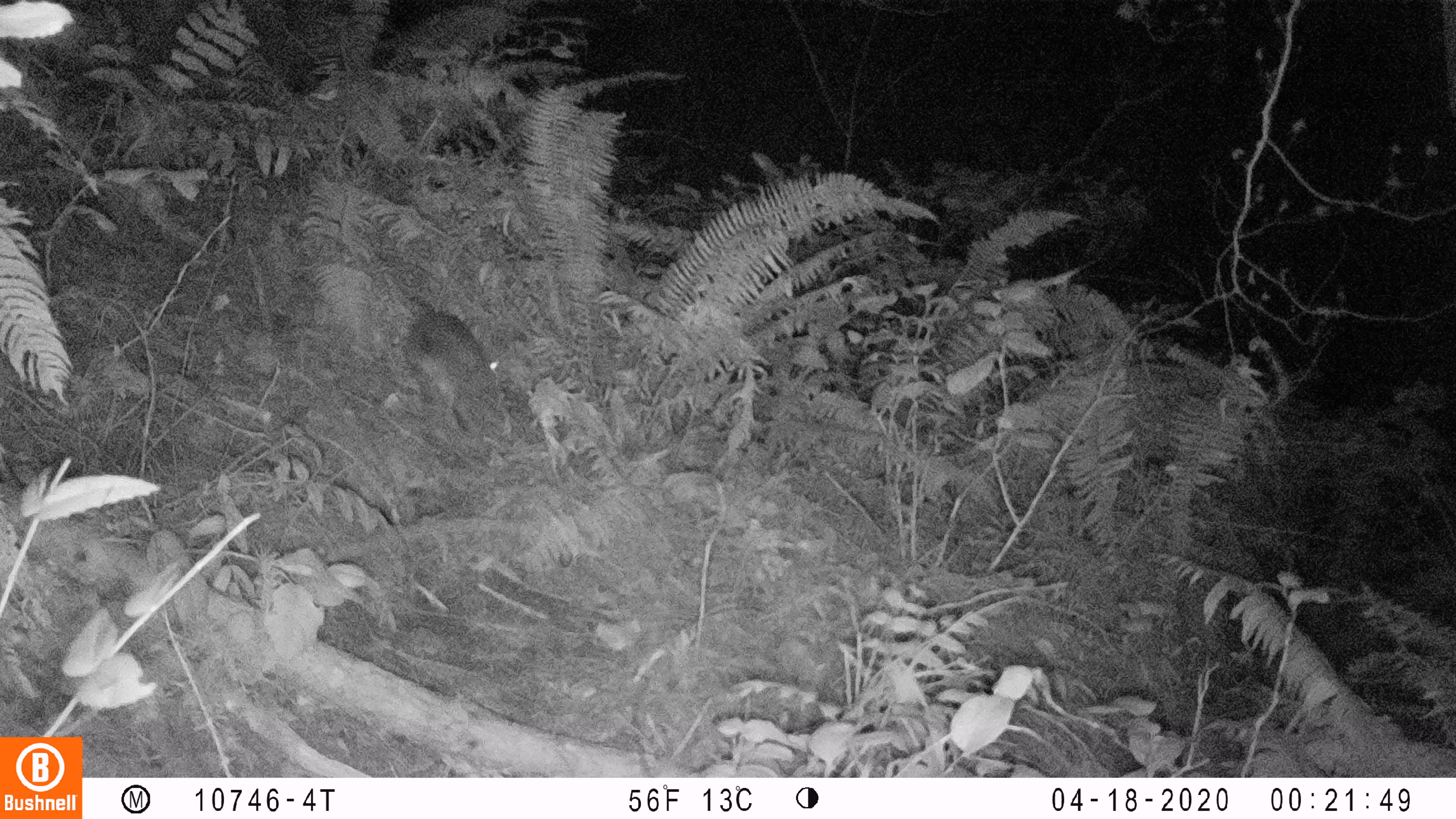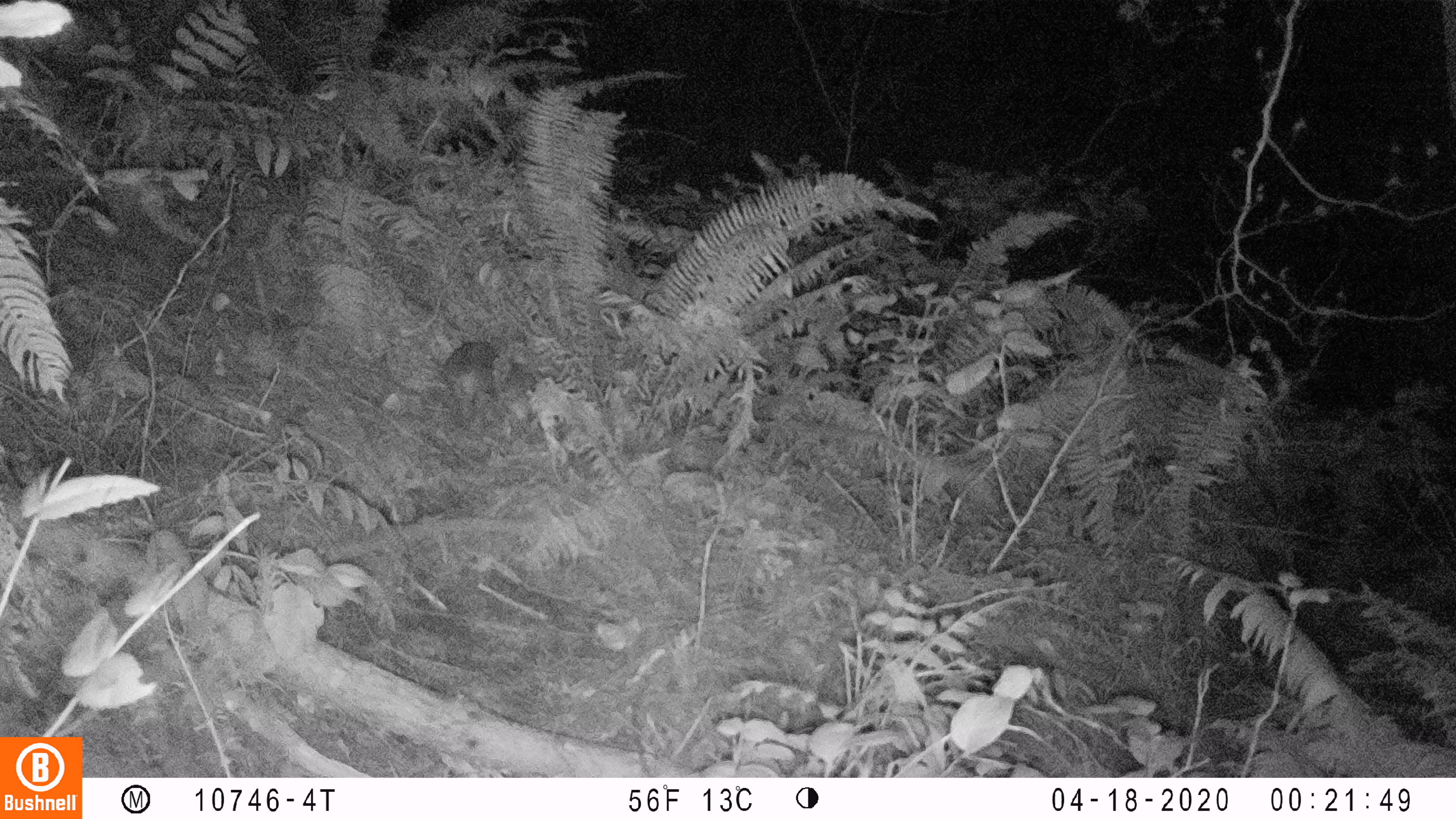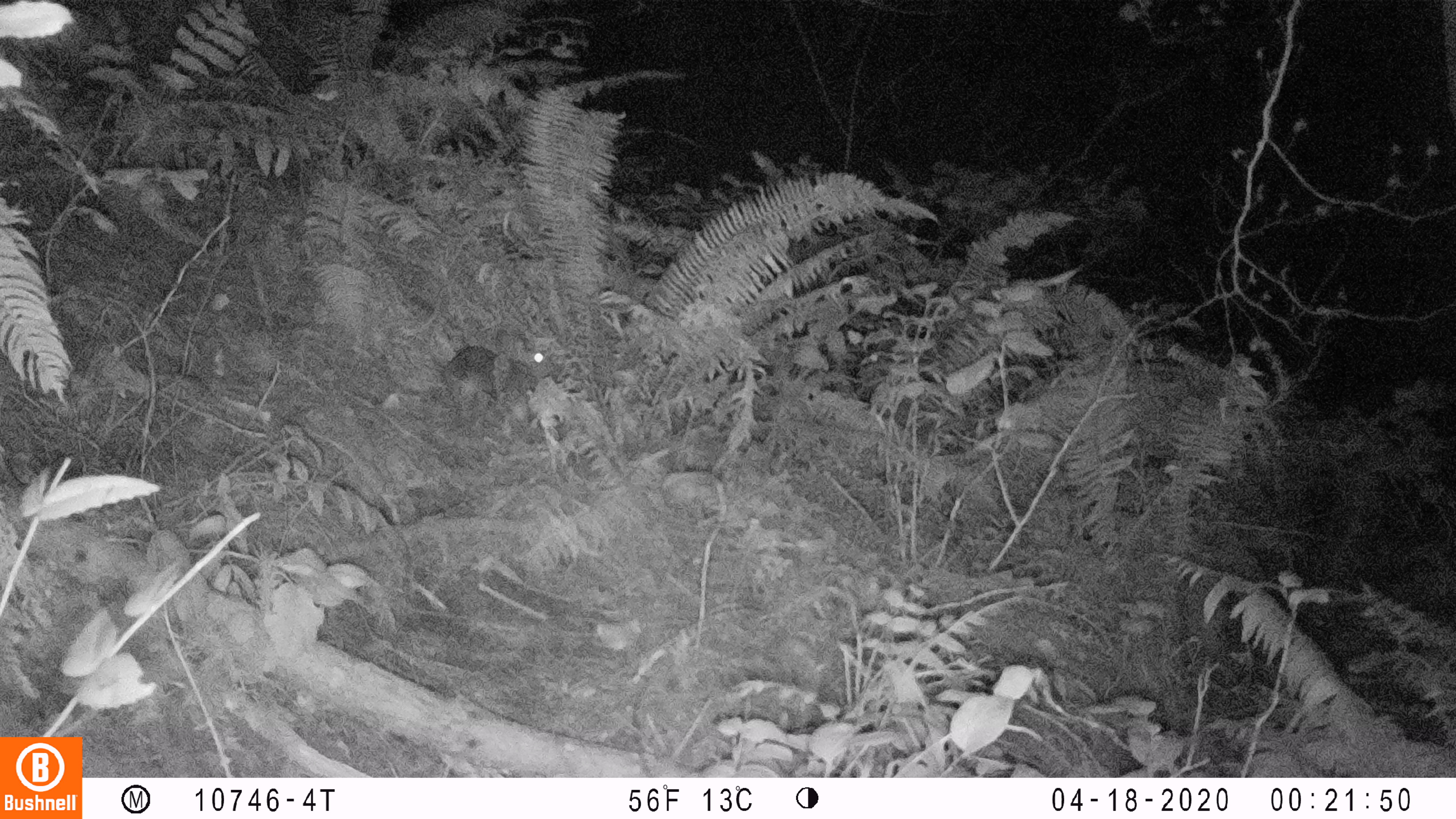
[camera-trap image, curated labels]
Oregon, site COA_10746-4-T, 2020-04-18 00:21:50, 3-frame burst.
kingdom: Animalia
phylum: Chordata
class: Mammalia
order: Lagomorpha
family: Leporidae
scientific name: Leporidae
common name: hares and rabbits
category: leporidae family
Leporidae family (hares and rabbits) (Leporidae).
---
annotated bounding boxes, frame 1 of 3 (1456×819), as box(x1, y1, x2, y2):
leporidae family: box(399, 307, 507, 439)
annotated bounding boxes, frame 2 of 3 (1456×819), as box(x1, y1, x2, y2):
leporidae family: box(443, 339, 535, 417)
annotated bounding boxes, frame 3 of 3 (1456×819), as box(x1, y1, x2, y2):
leporidae family: box(443, 328, 551, 424)